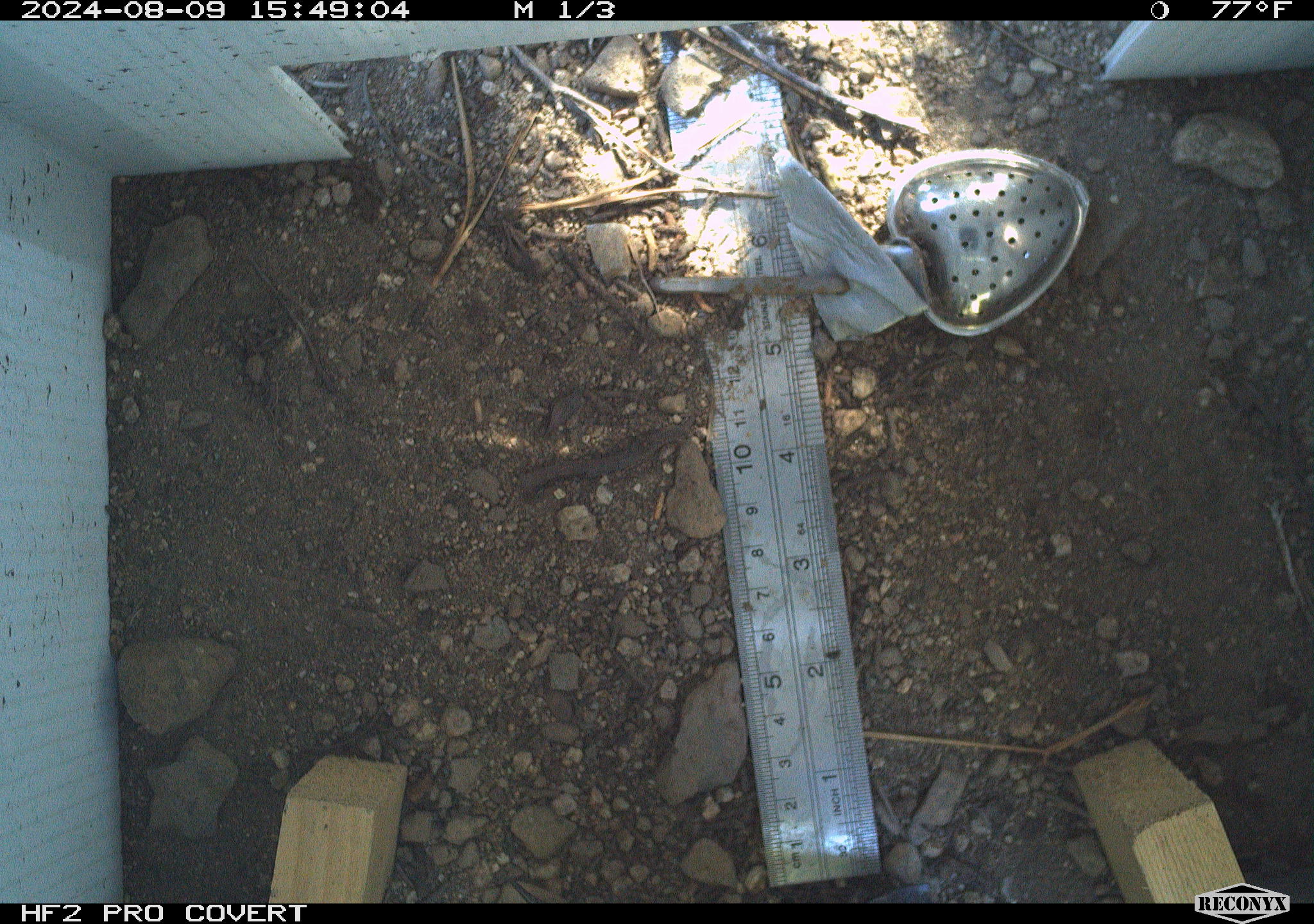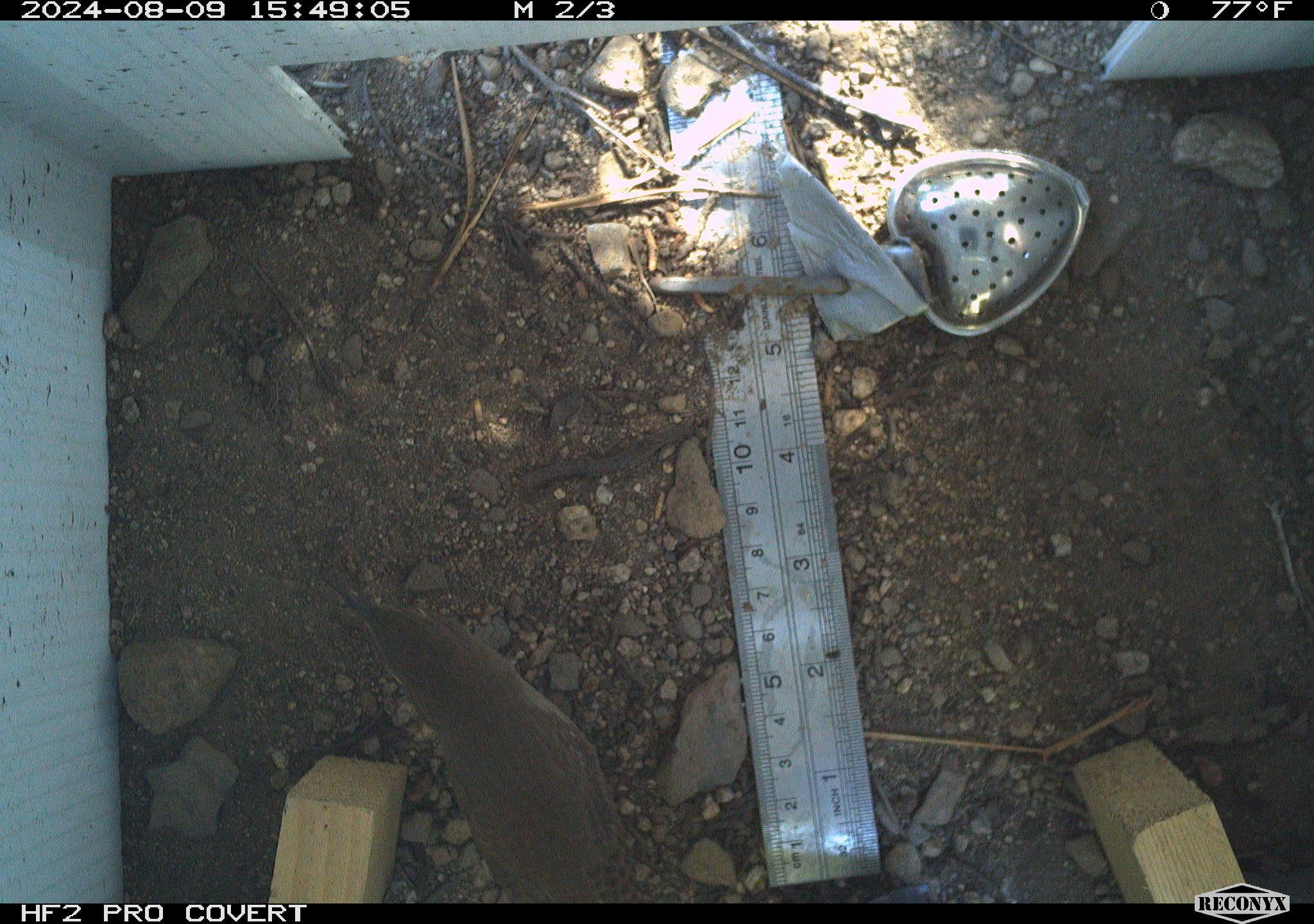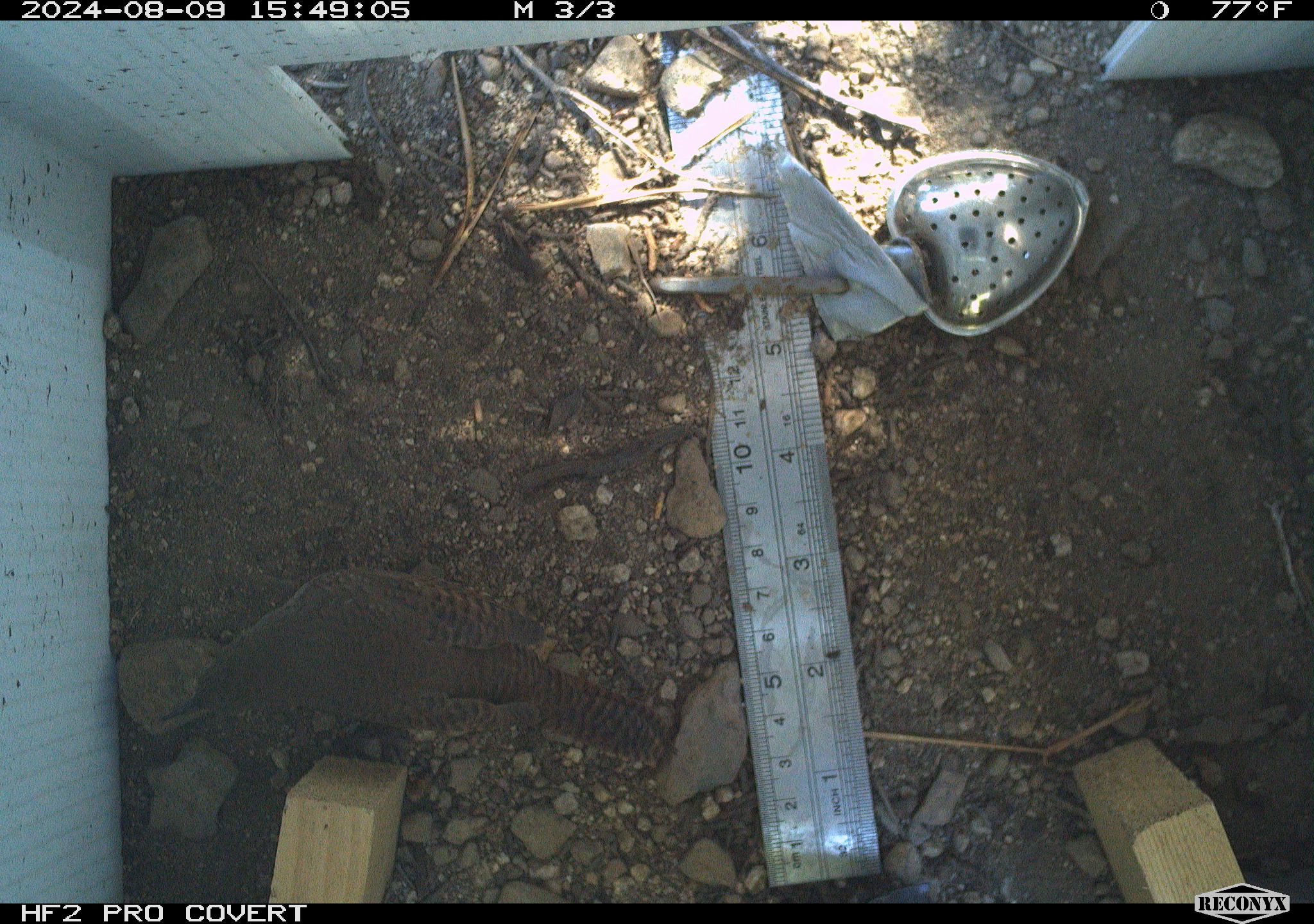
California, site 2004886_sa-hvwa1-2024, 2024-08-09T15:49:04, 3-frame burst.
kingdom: Animalia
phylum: Chordata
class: Aves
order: Passeriformes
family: Troglodytidae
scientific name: Troglodytidae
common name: wren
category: troglodytidae family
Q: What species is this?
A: Troglodytidae family (wren) (Troglodytidae).